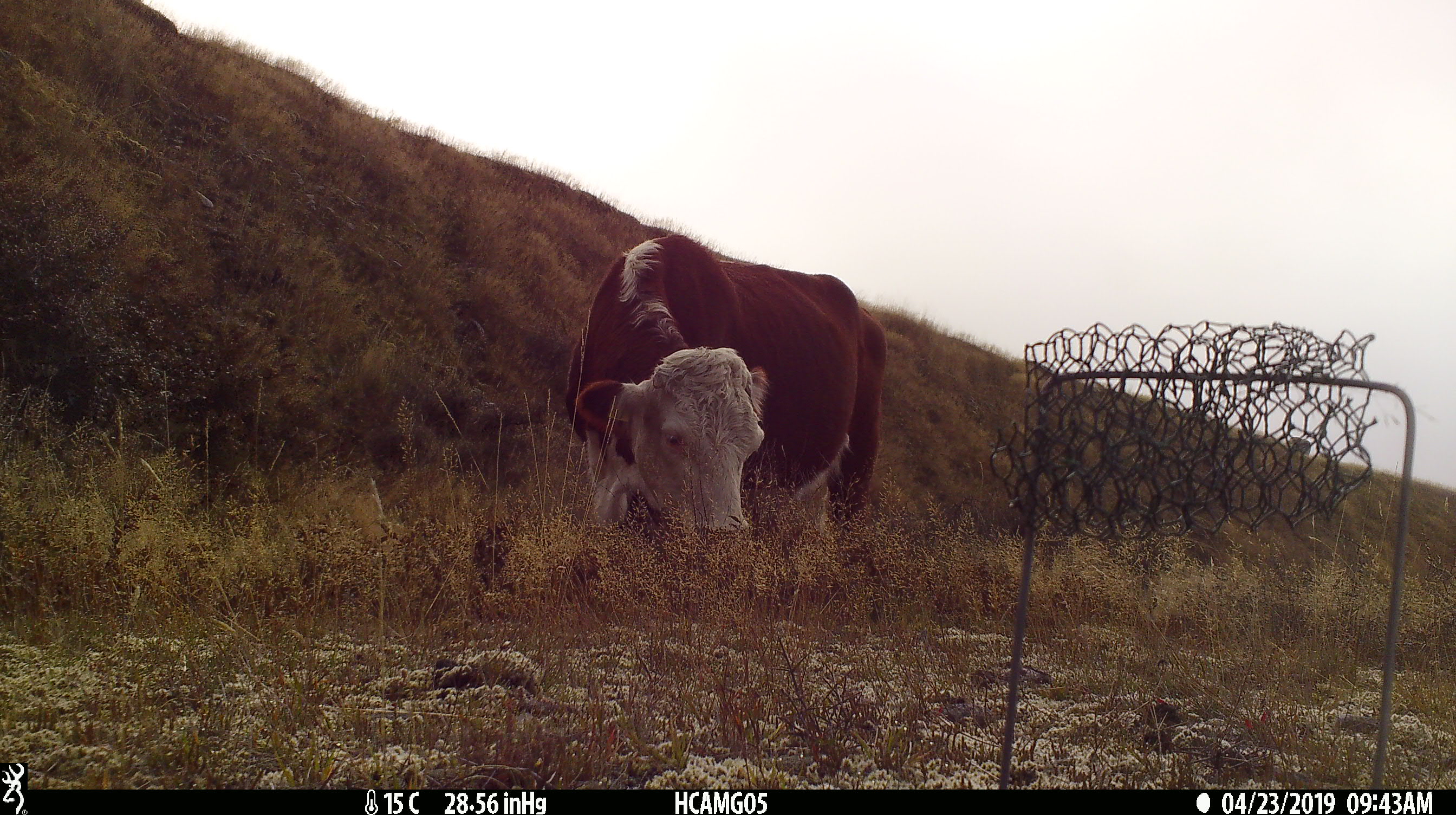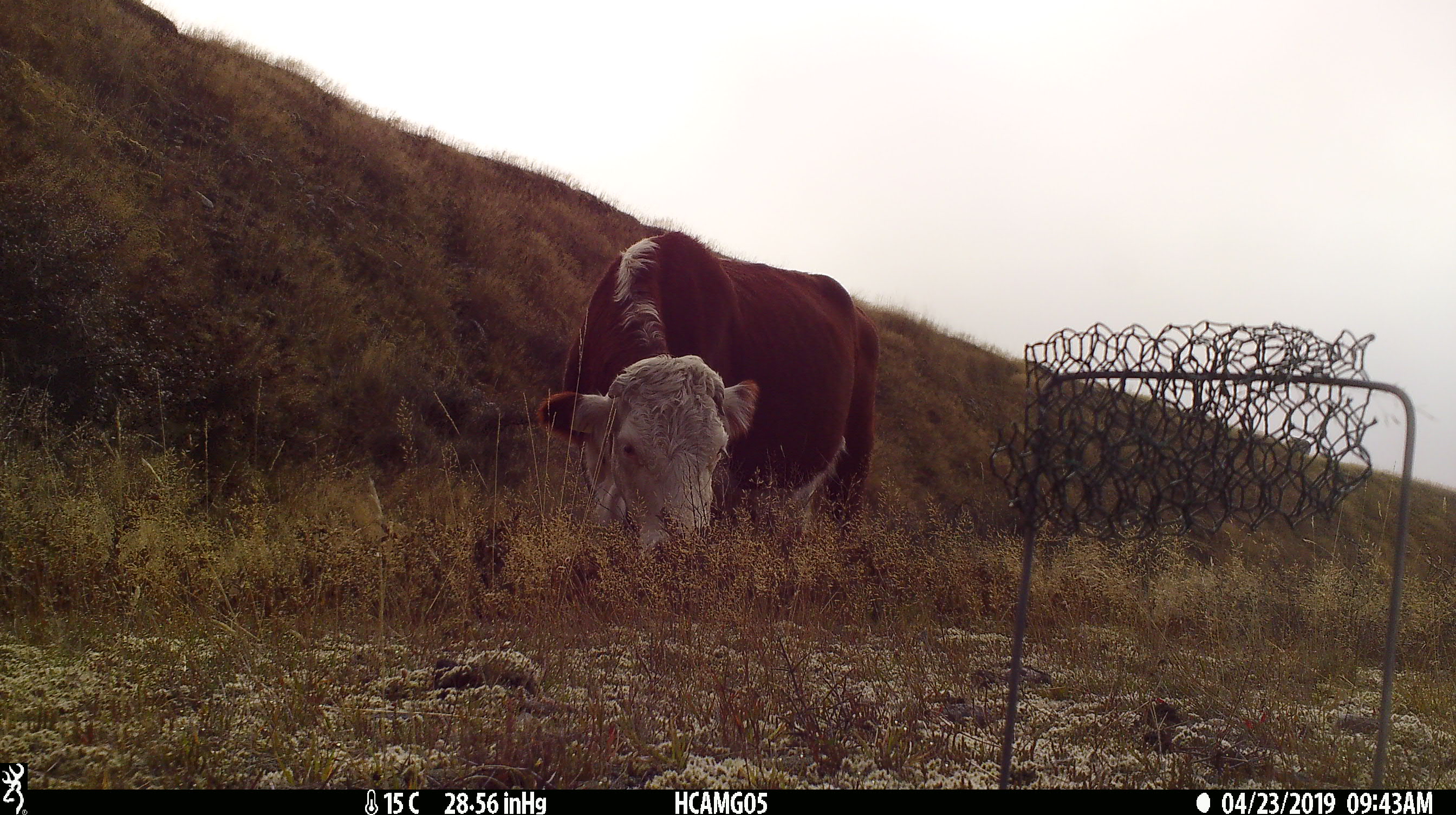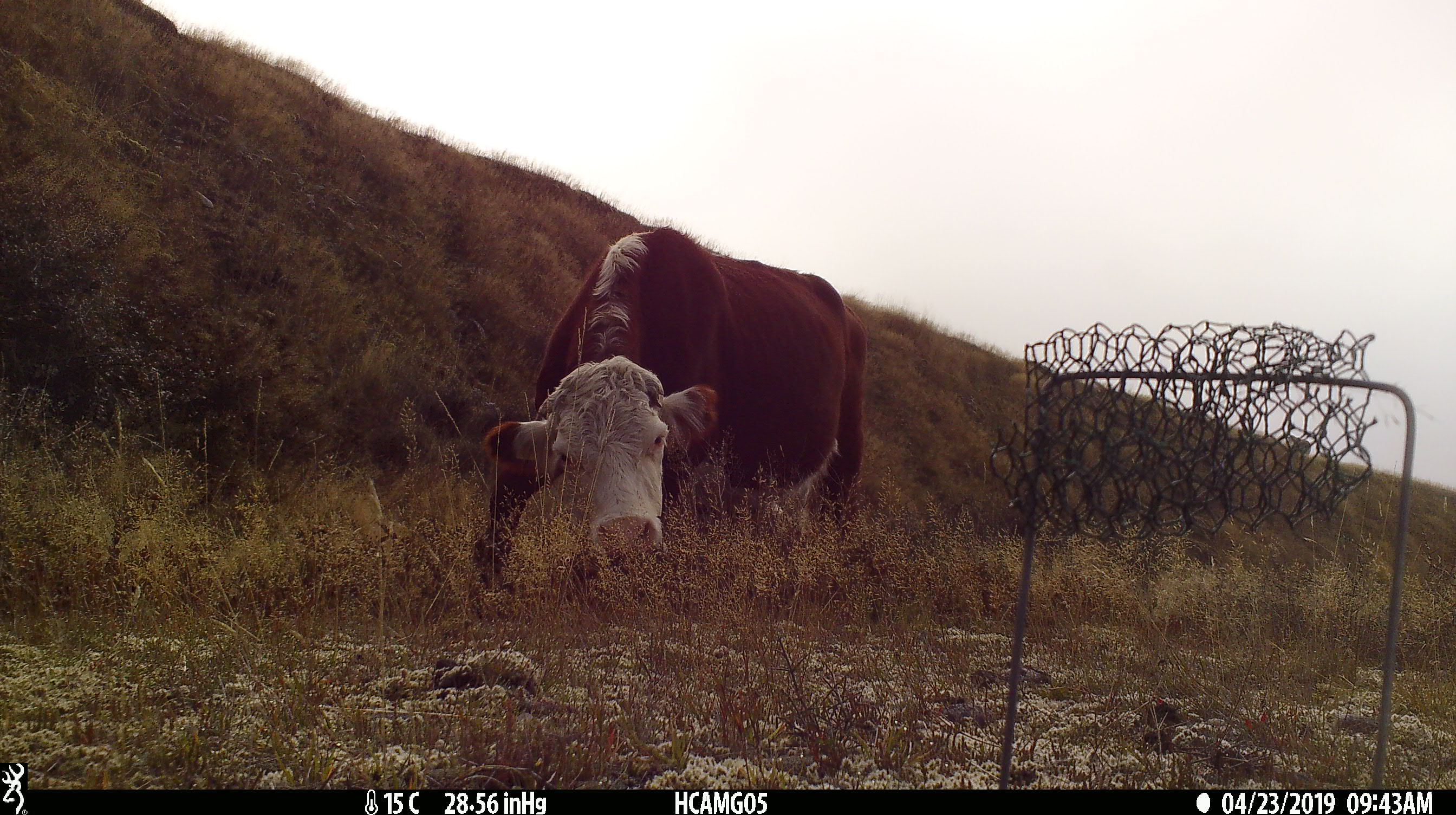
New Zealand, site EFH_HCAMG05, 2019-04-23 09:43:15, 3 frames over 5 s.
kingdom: Animalia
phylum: Chordata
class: Mammalia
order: Artiodactyla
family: Bovidae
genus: Bos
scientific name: Bos taurus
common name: domestic cow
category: cow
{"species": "cow (domestic cow) (Bos taurus)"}